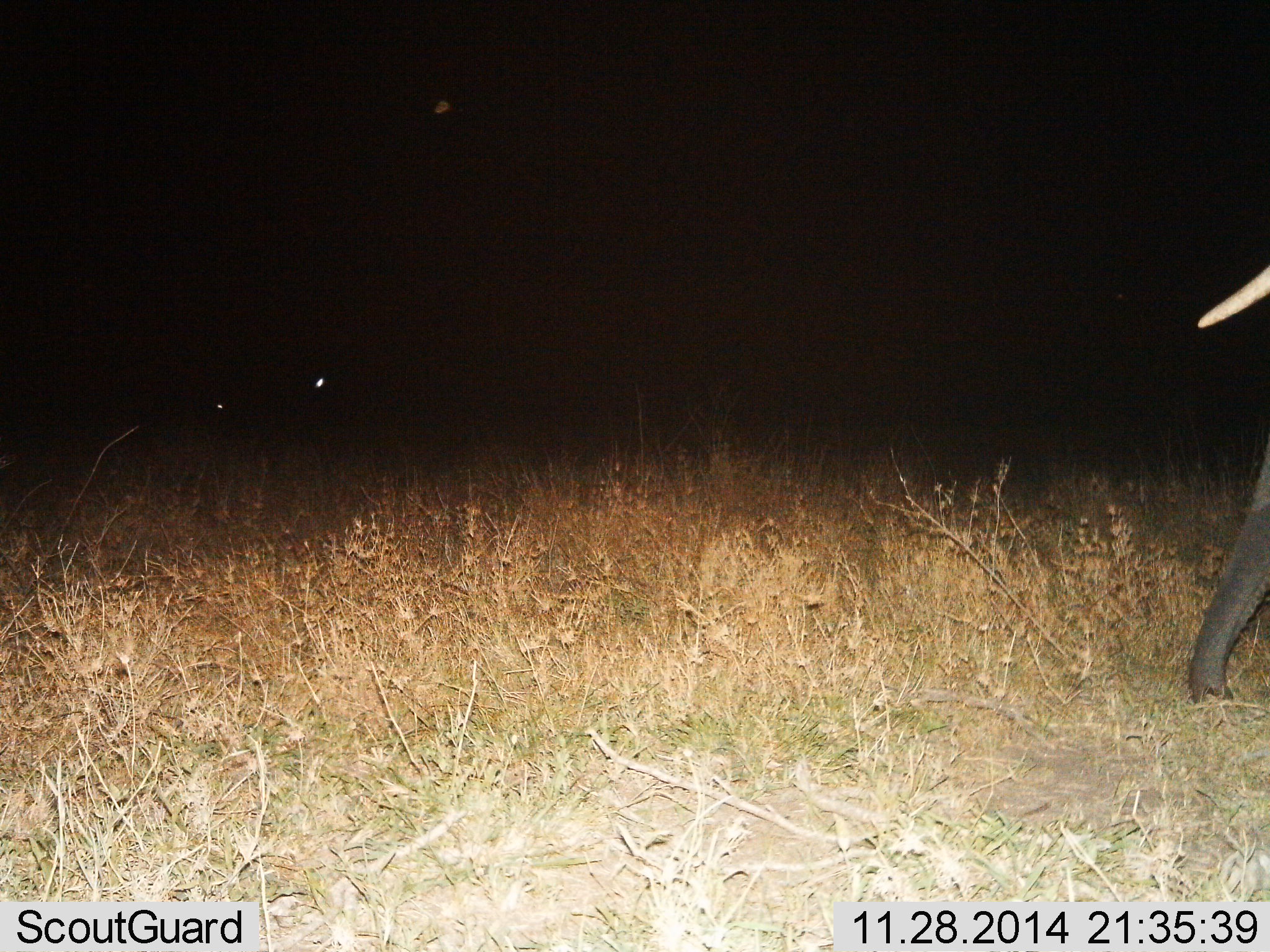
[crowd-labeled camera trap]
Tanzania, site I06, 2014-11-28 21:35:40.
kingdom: Animalia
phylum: Chordata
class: Mammalia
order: Proboscidea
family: Elephantidae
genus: Loxodonta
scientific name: Loxodonta africana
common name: african bush elephant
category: elephant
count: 1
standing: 50%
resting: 0%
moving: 40%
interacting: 0%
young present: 0%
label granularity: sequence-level